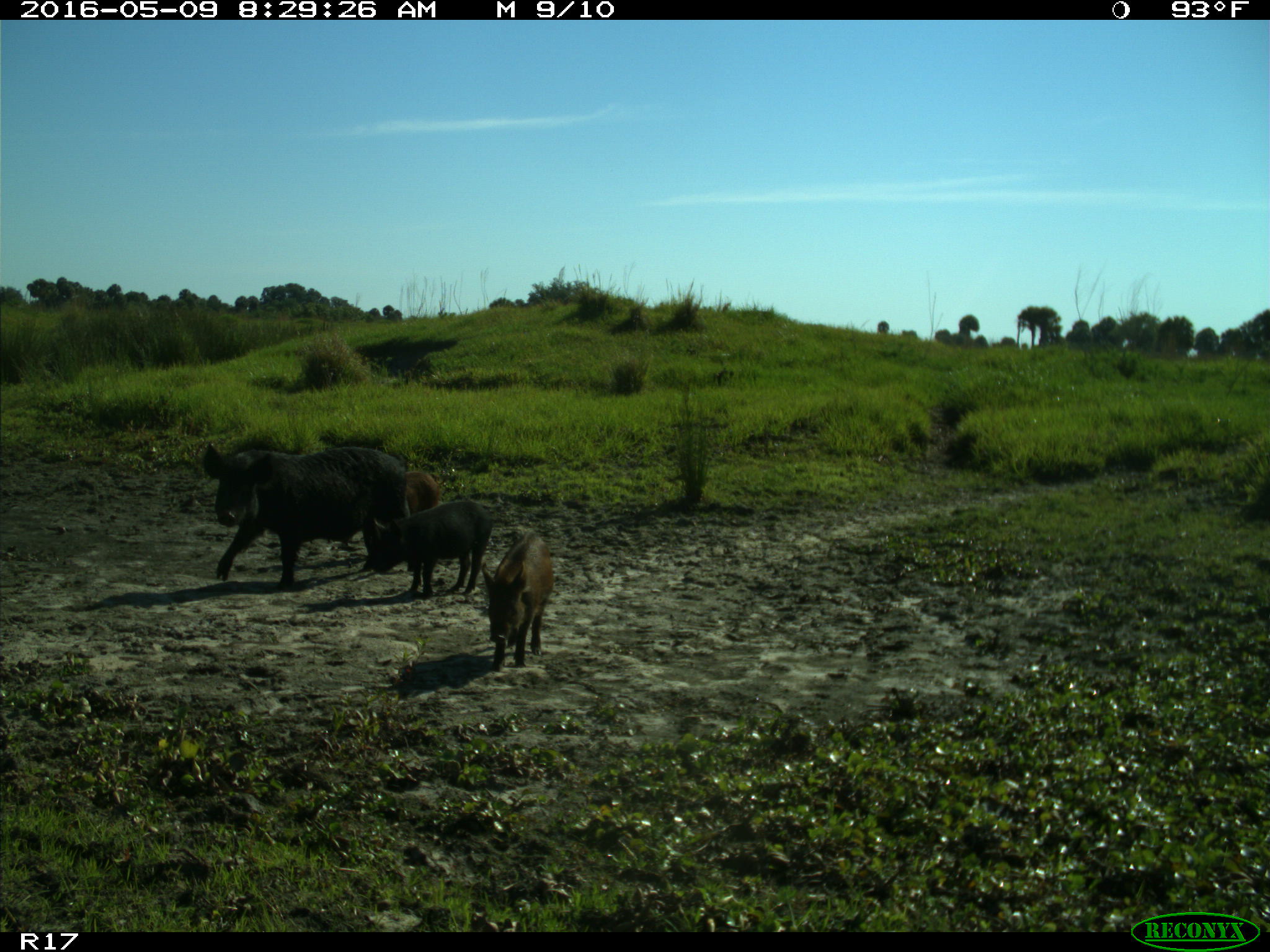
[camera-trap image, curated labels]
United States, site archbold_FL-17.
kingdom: Animalia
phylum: Chordata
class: Mammalia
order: Artiodactyla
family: Suidae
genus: Sus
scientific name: Sus scrofa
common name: wild boar